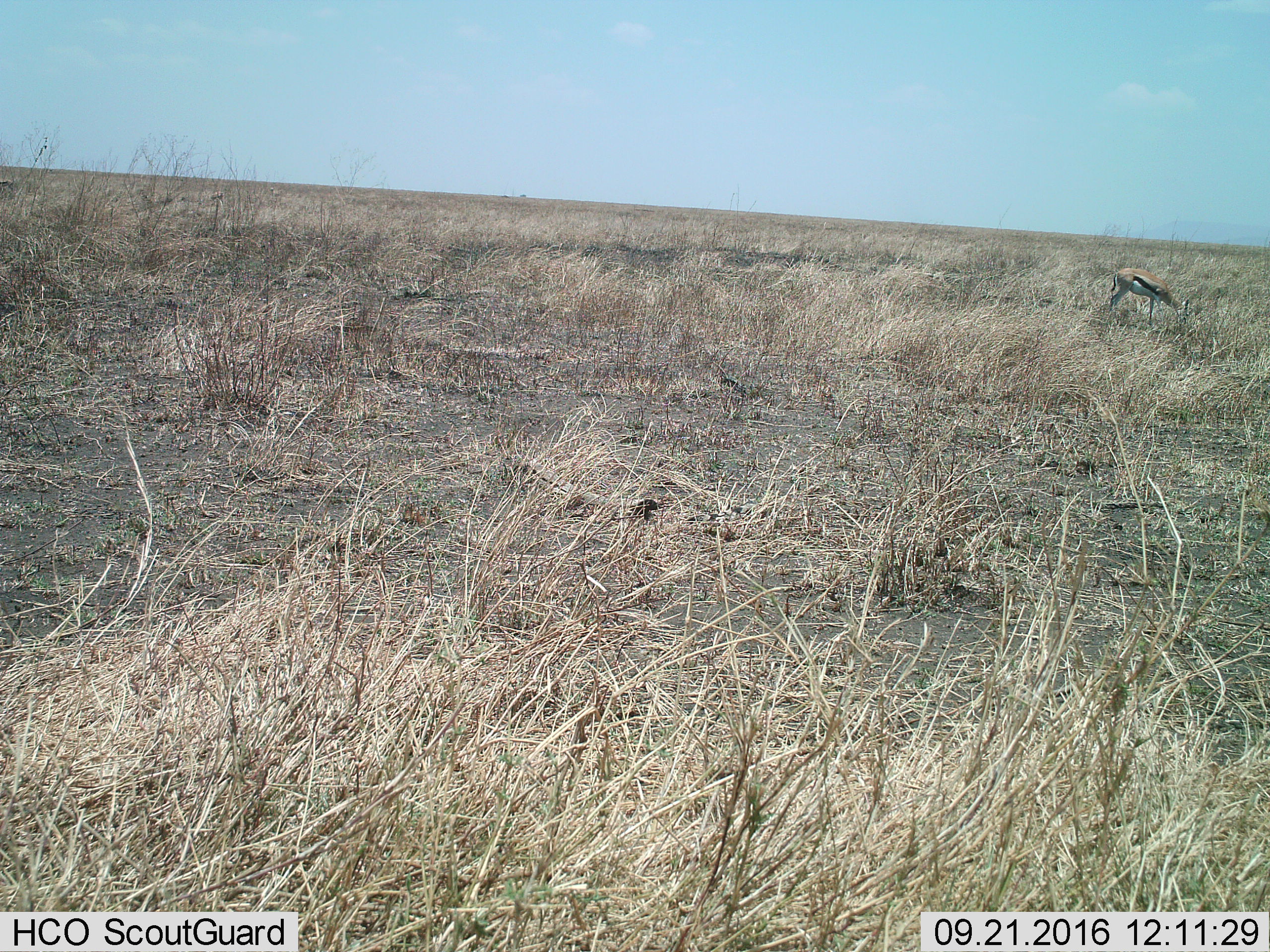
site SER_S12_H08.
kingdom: Animalia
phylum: Chordata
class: Mammalia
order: Artiodactyla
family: Bovidae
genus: Eudorcas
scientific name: Eudorcas thomsonii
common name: thomson's gazelle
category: gazellethomsons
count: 1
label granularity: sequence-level